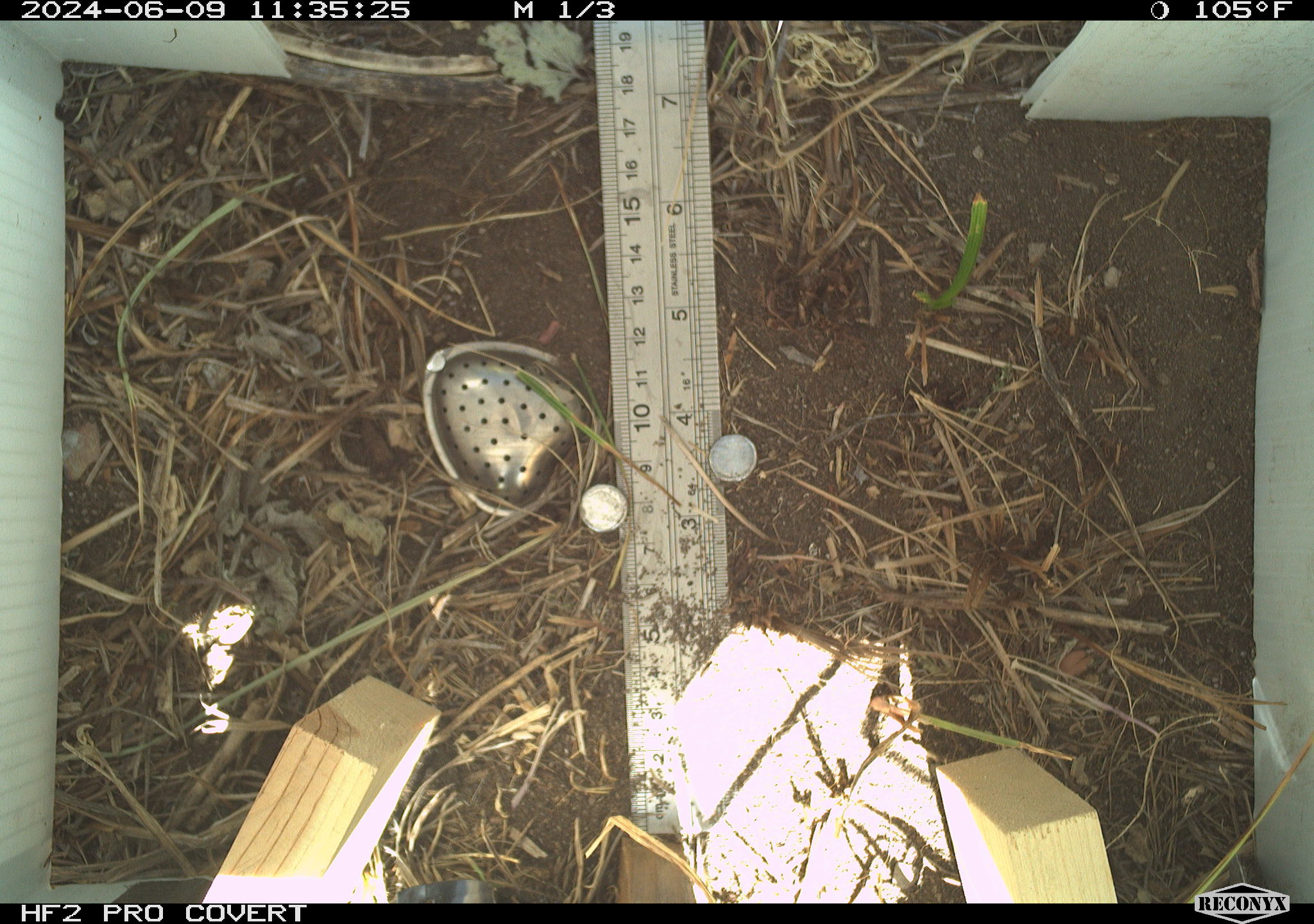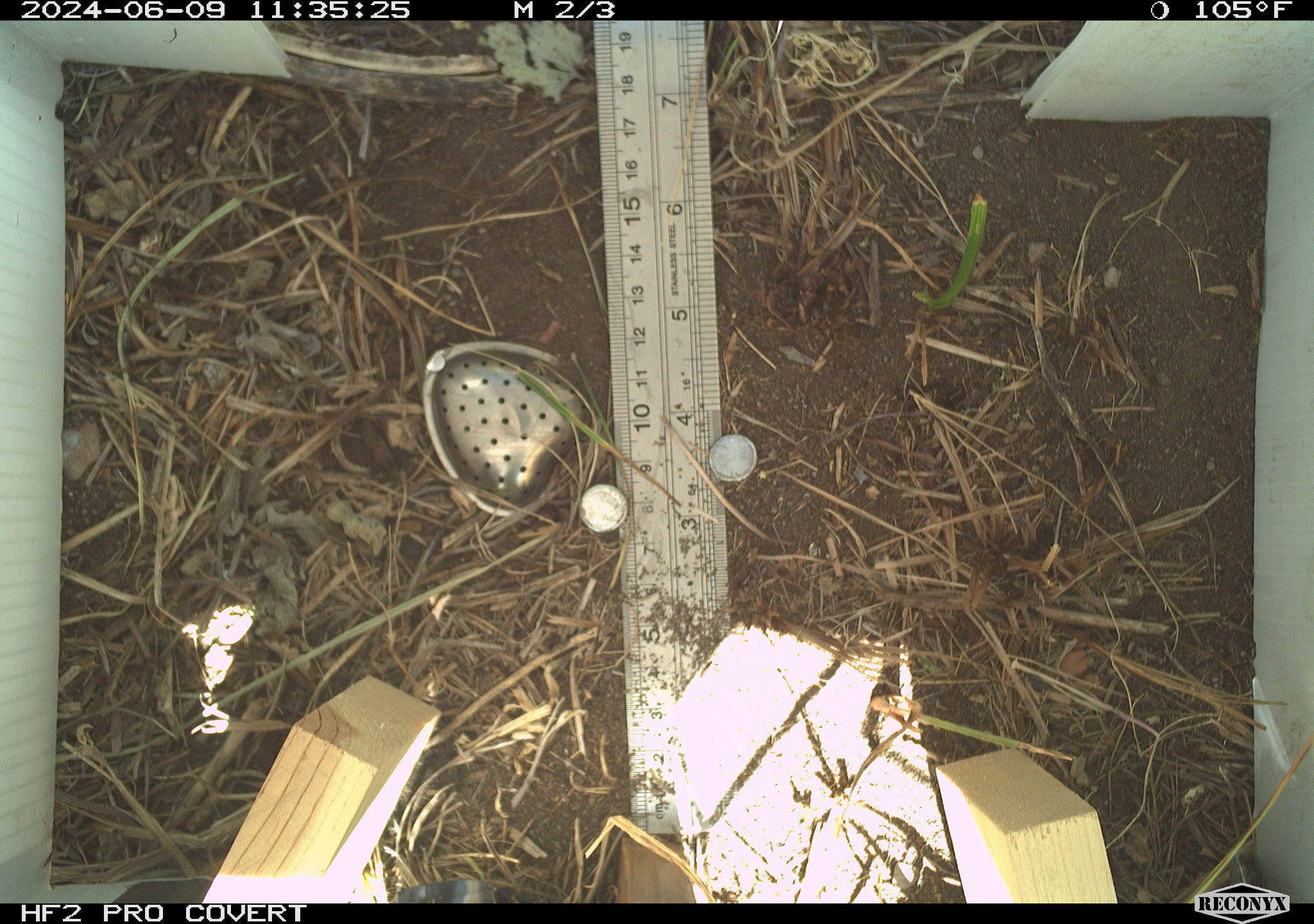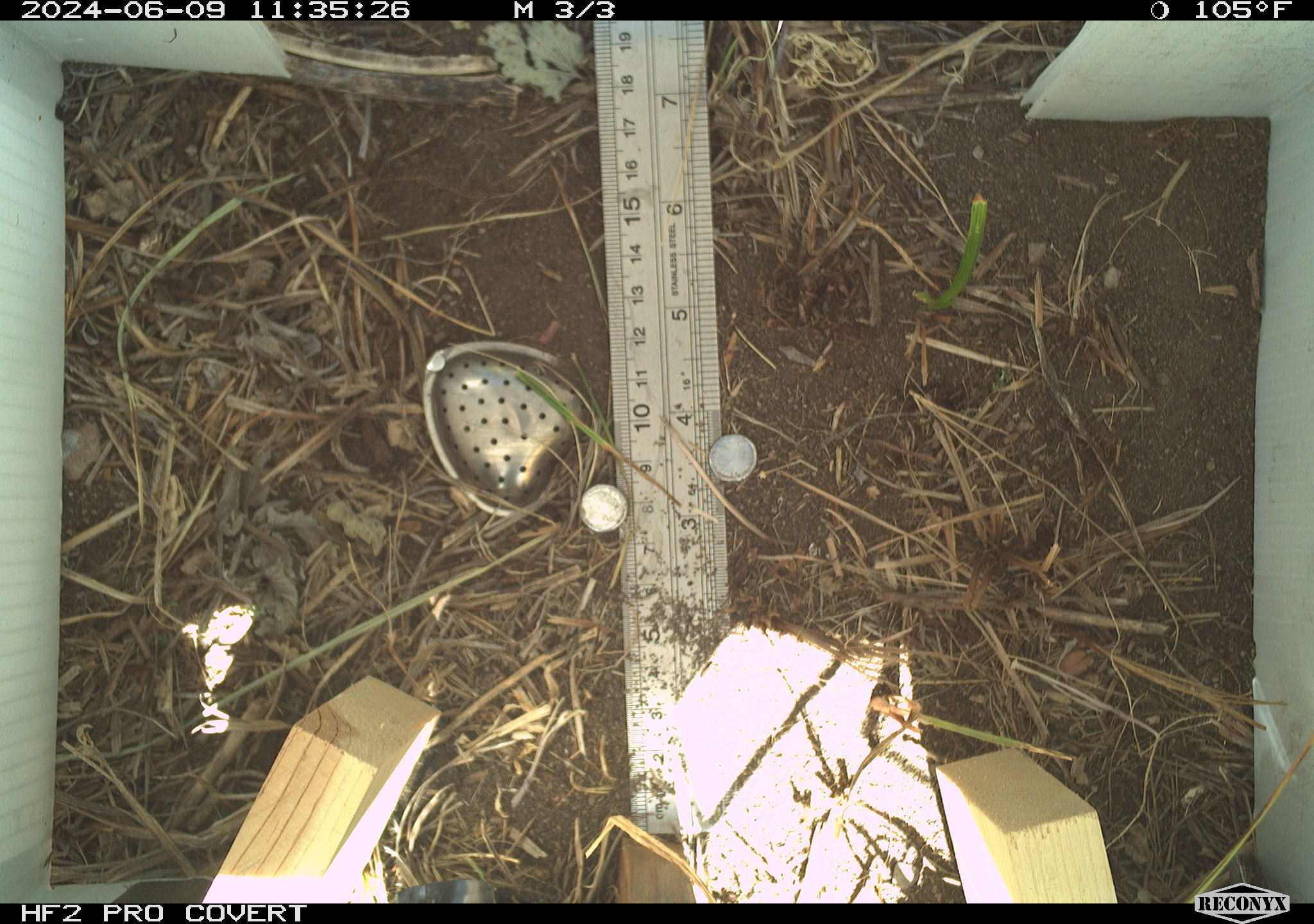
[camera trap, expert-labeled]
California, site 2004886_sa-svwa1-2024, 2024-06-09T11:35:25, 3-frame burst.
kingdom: Animalia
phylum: Arthropoda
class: Insecta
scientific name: Insecta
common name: insect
Insect (Insecta).